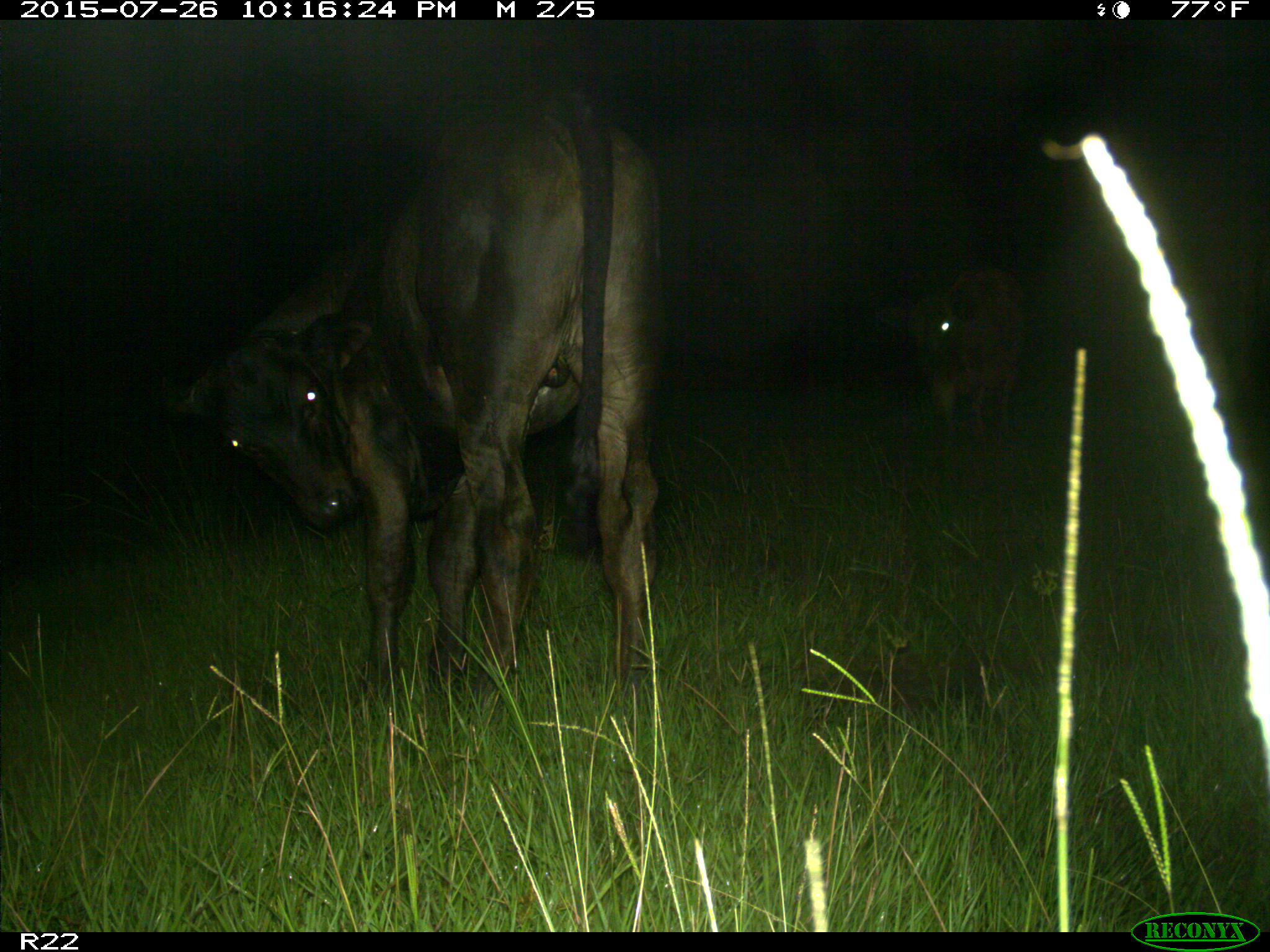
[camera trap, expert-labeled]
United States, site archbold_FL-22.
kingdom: Animalia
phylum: Chordata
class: Mammalia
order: Artiodactyla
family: Bovidae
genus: Bos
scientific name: Bos taurus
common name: domestic cow